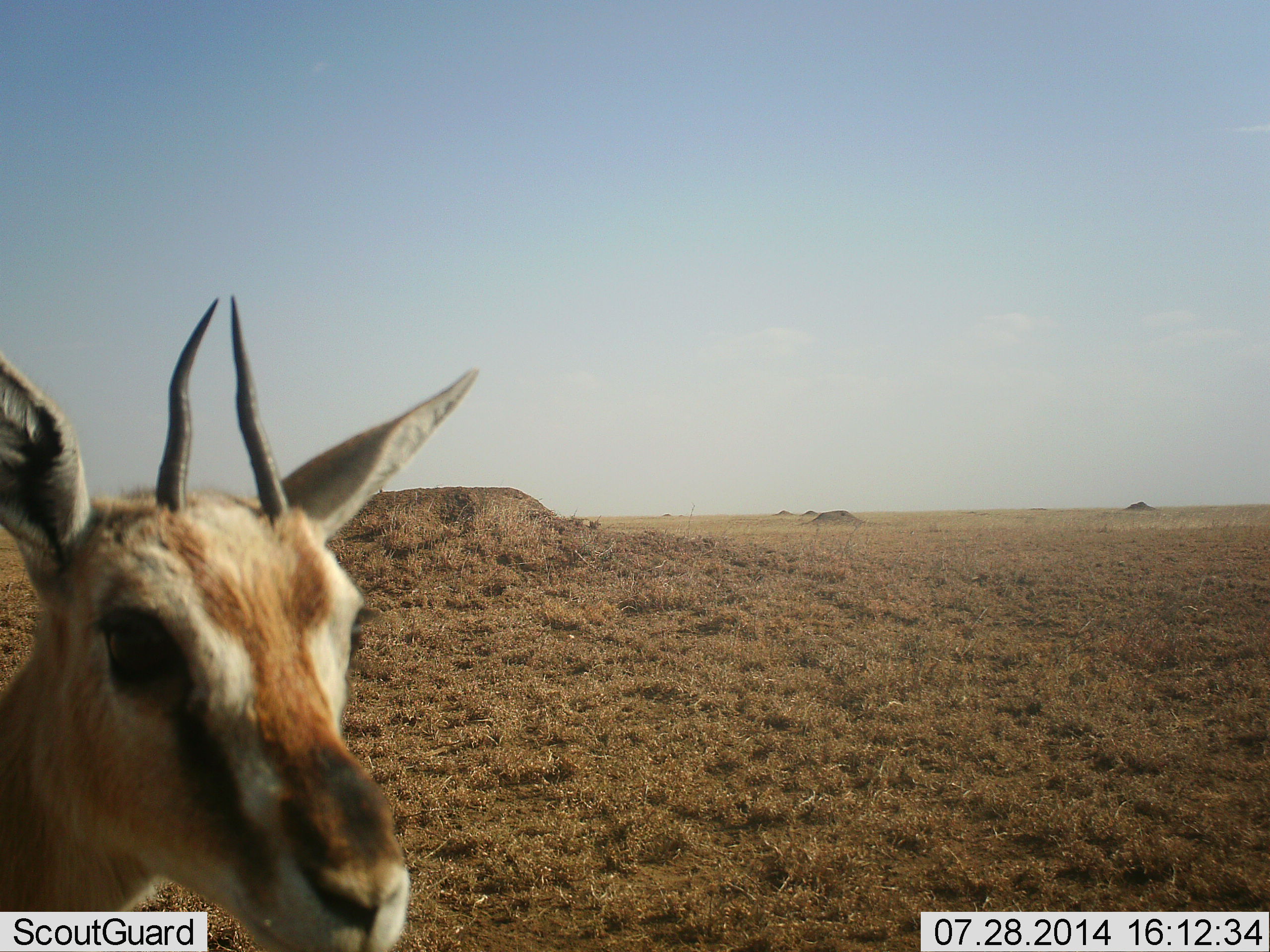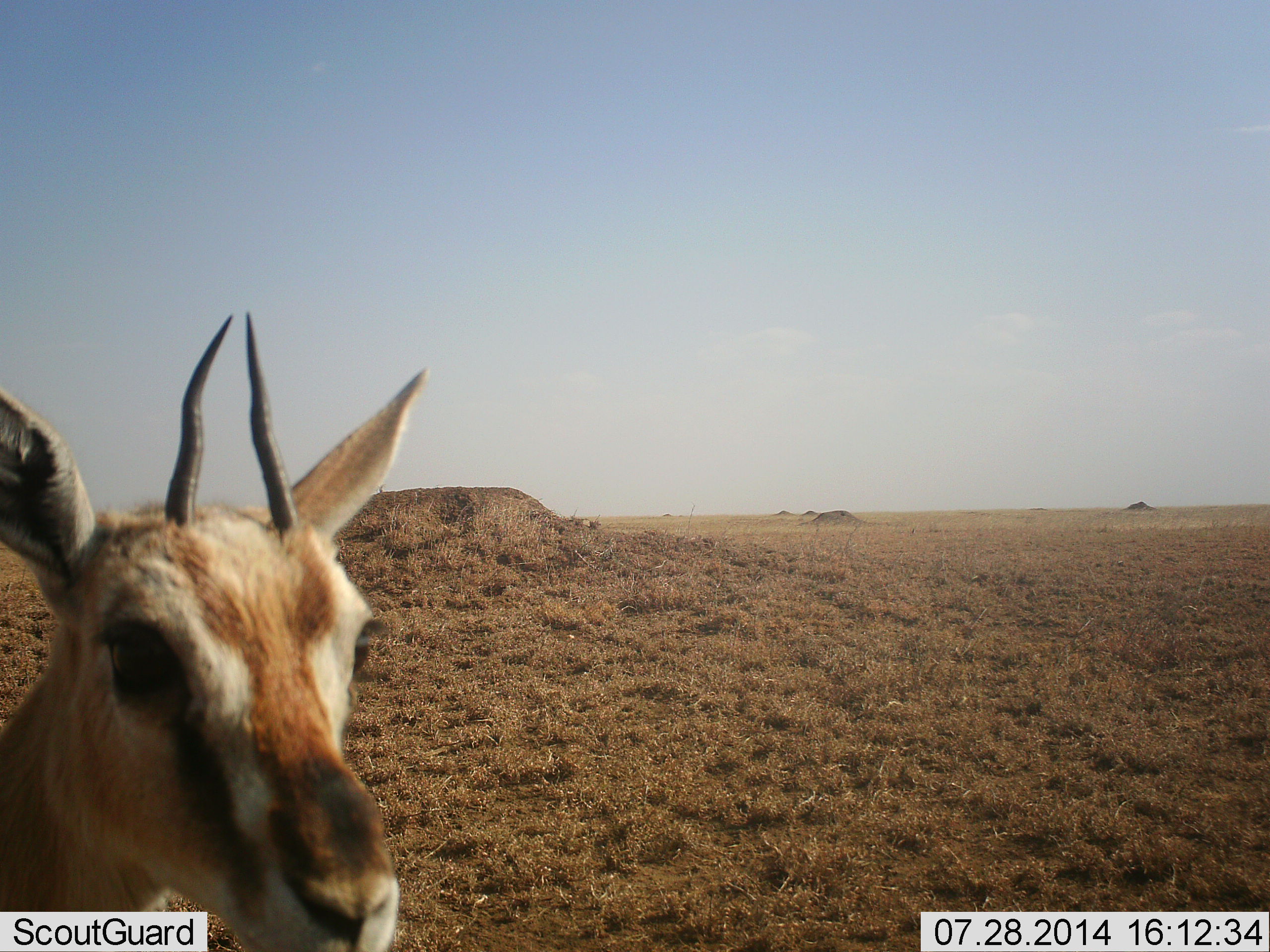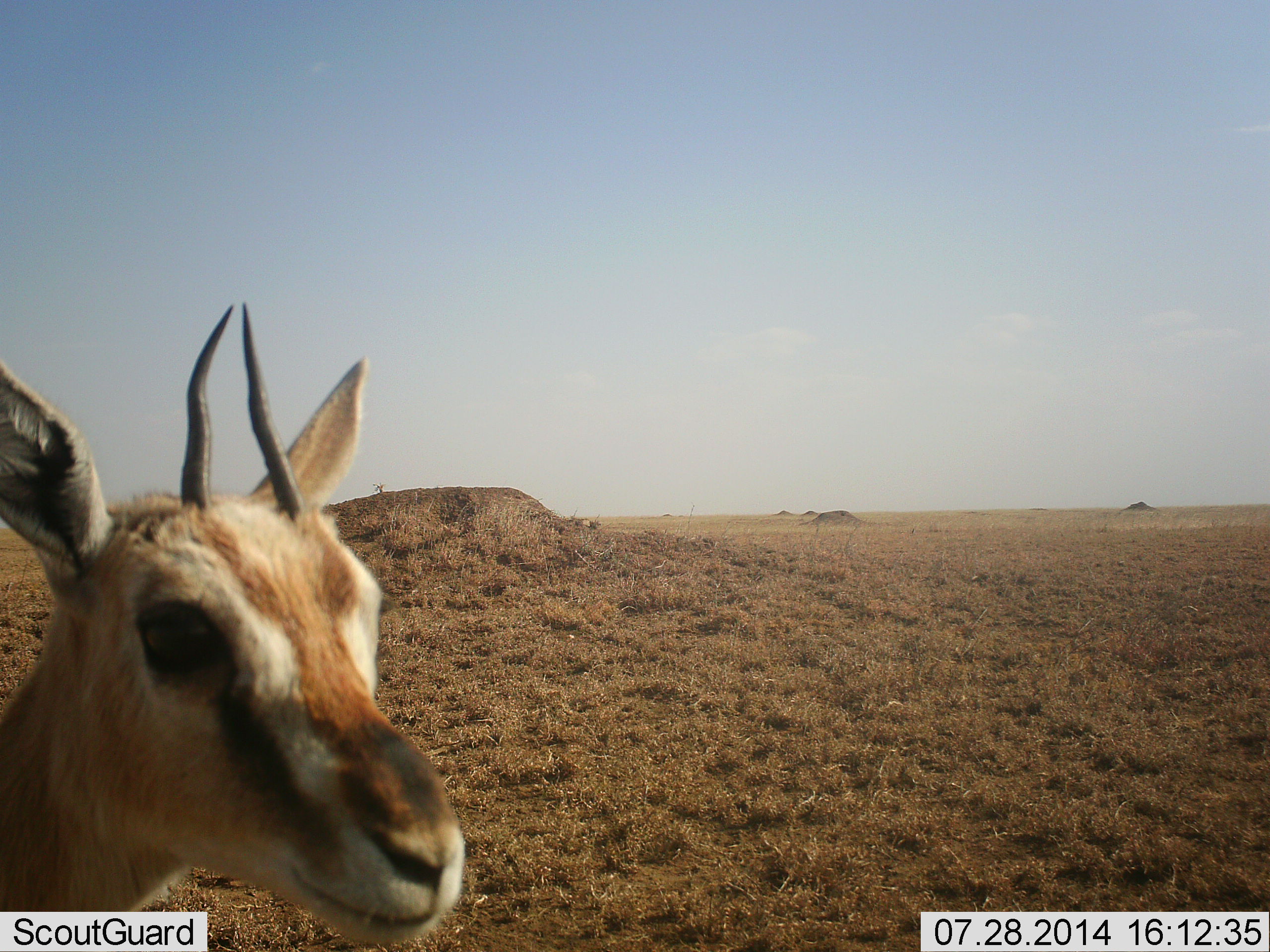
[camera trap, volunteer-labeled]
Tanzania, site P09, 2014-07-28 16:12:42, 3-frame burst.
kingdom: Animalia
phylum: Chordata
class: Mammalia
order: Artiodactyla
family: Bovidae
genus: Eudorcas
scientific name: Eudorcas thomsonii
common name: thomson's gazelle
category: gazellethomsons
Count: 1.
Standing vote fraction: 100%.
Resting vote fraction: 0%.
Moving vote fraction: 0%.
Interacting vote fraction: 0%.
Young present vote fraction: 0%.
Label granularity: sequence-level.